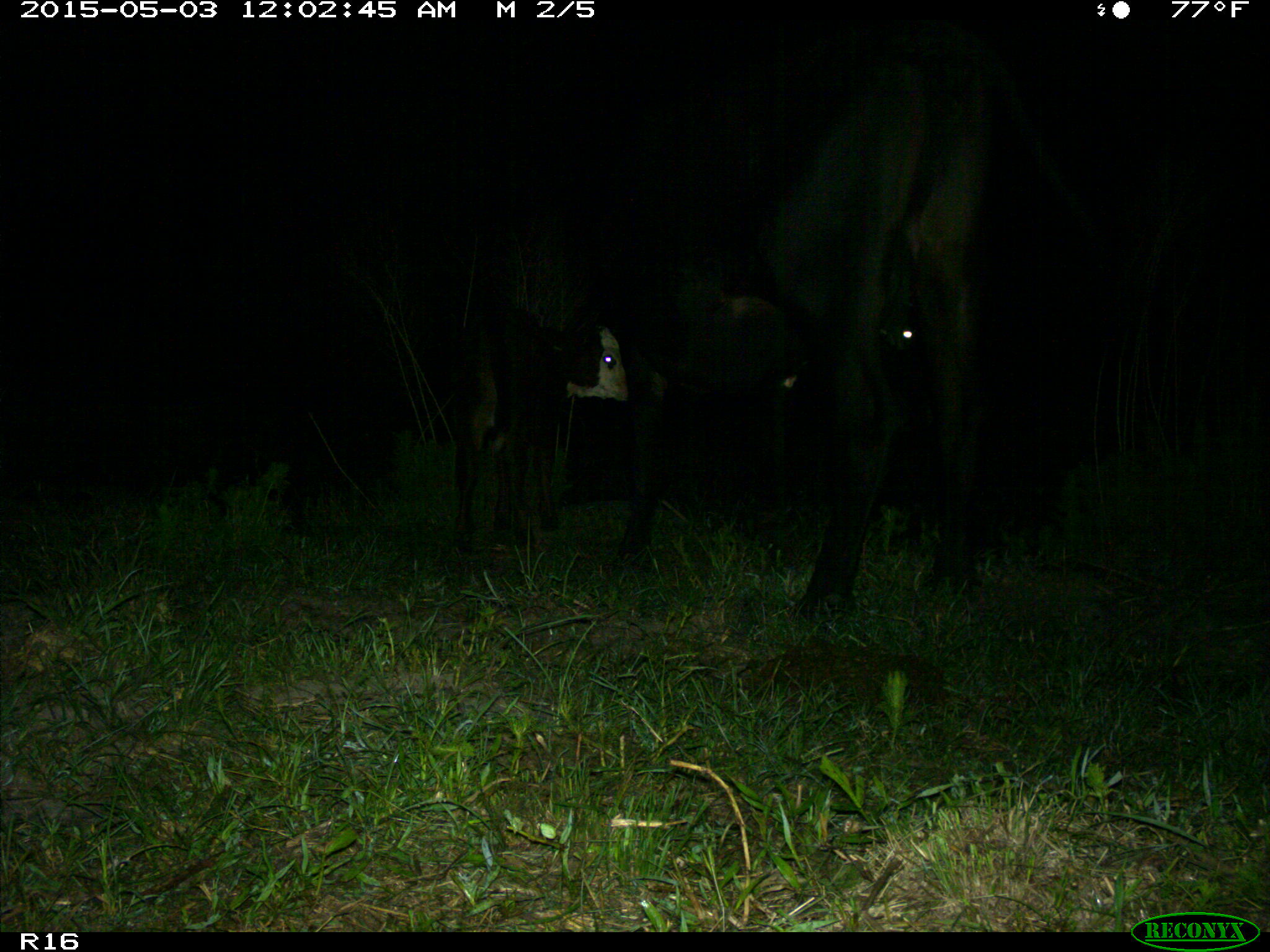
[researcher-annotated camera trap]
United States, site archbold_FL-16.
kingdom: Animalia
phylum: Chordata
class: Mammalia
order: Artiodactyla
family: Bovidae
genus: Bos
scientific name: Bos taurus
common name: domestic cow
Bos taurus (domestic cow).